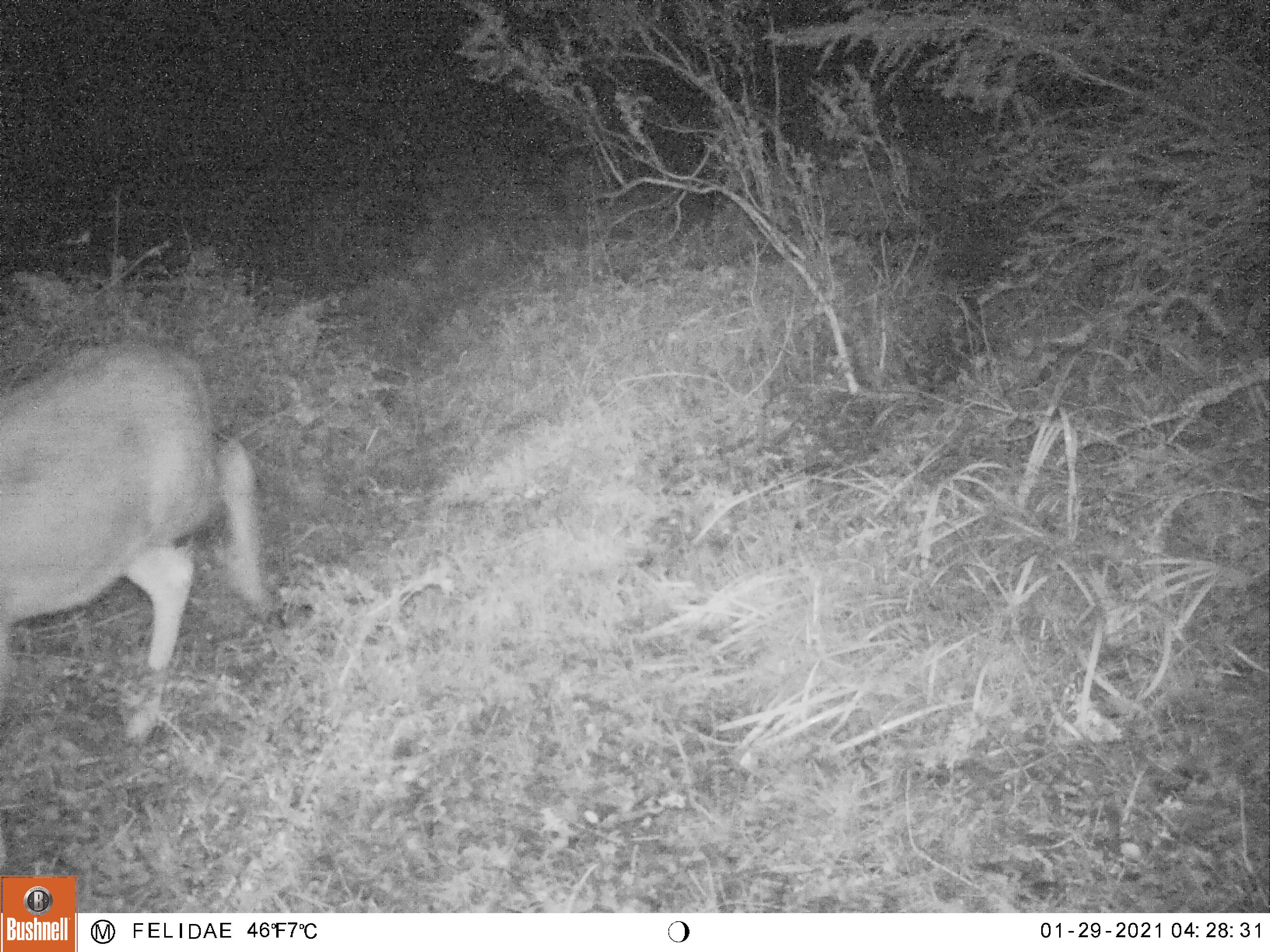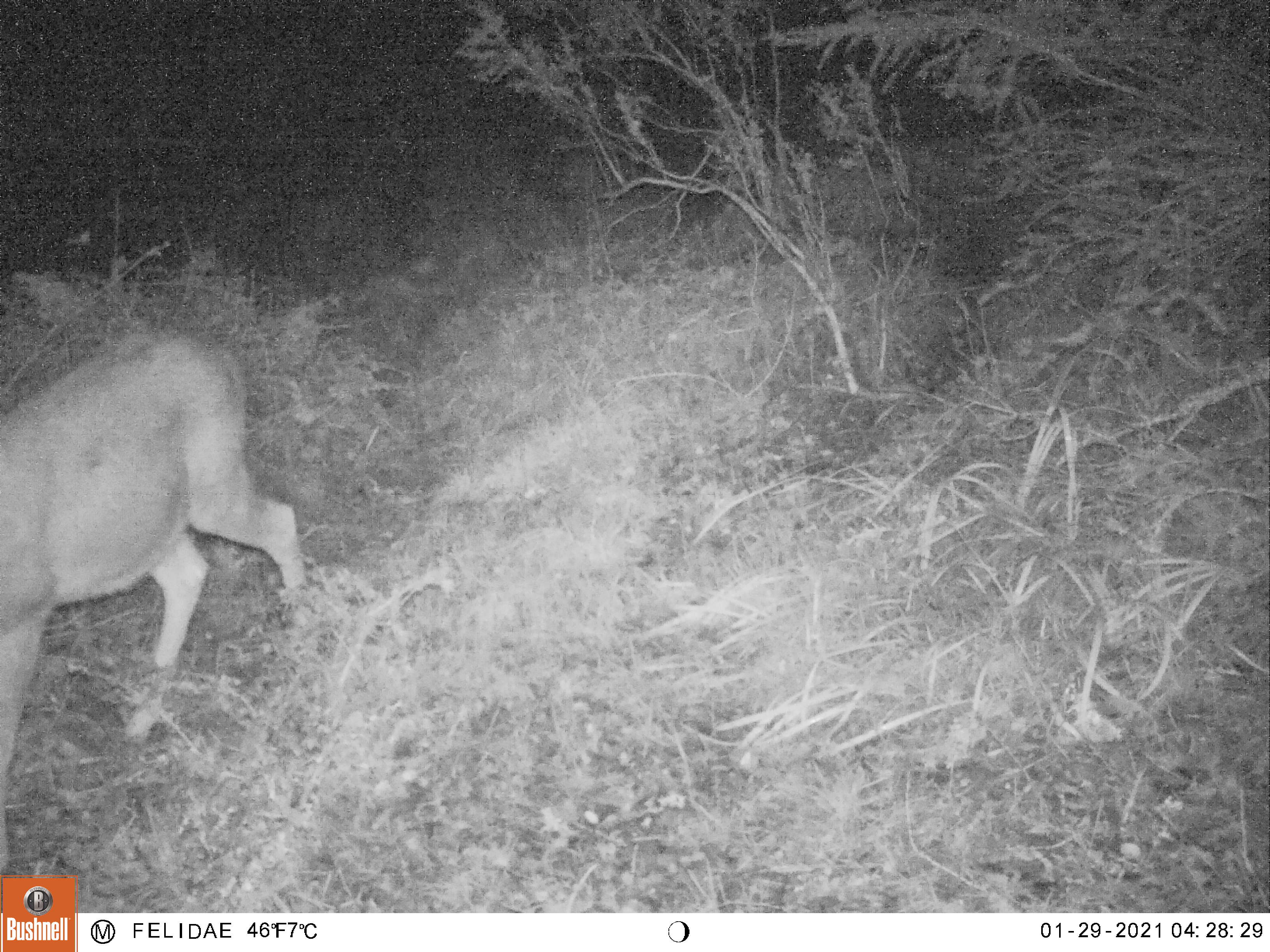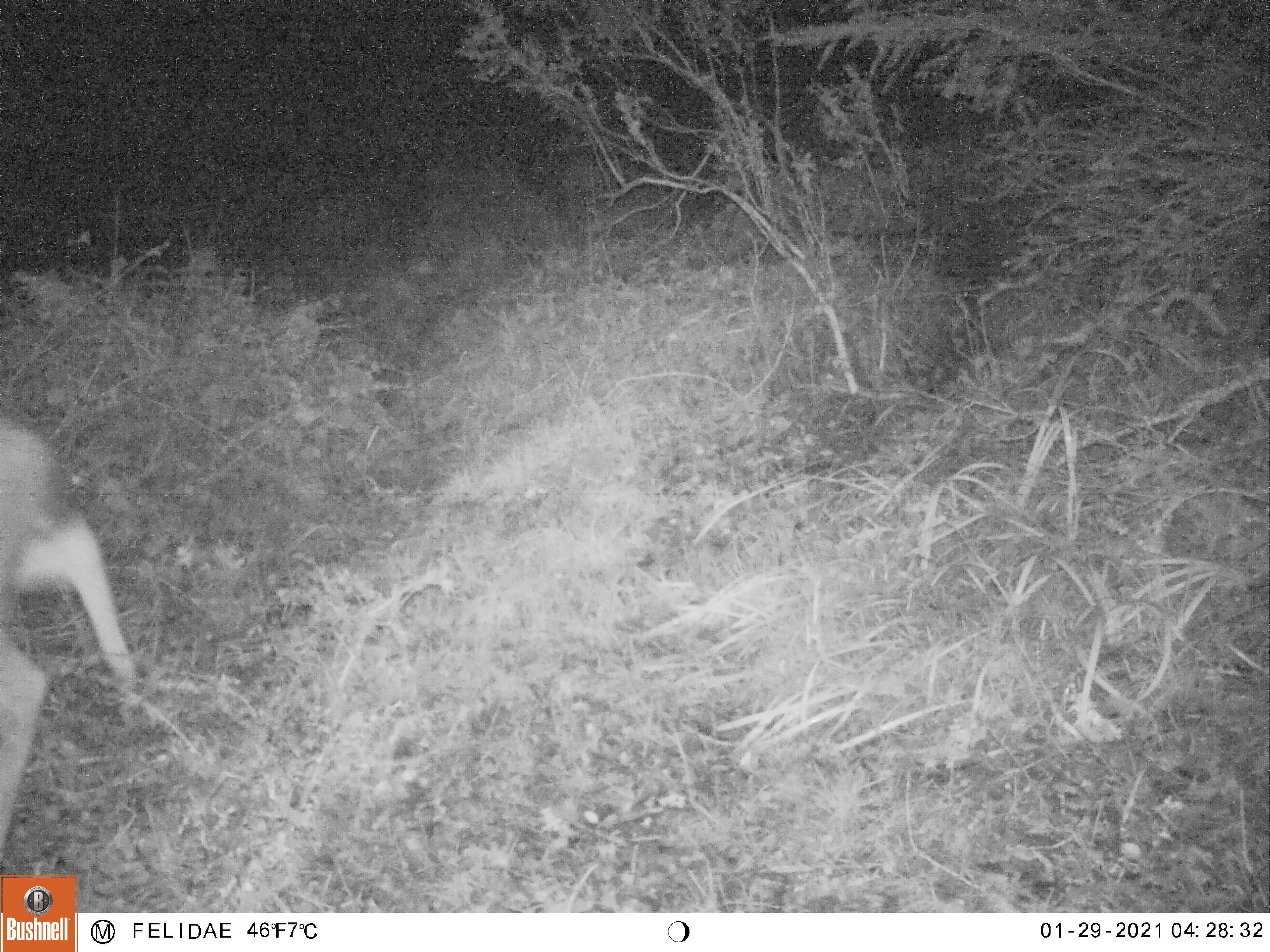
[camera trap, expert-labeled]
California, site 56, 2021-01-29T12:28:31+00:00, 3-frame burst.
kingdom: Animalia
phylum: Chordata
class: Mammalia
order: Artiodactyla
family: Cervidae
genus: Odocoileus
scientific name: Odocoileus hemionus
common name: mule deer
Mule deer (Odocoileus hemionus).